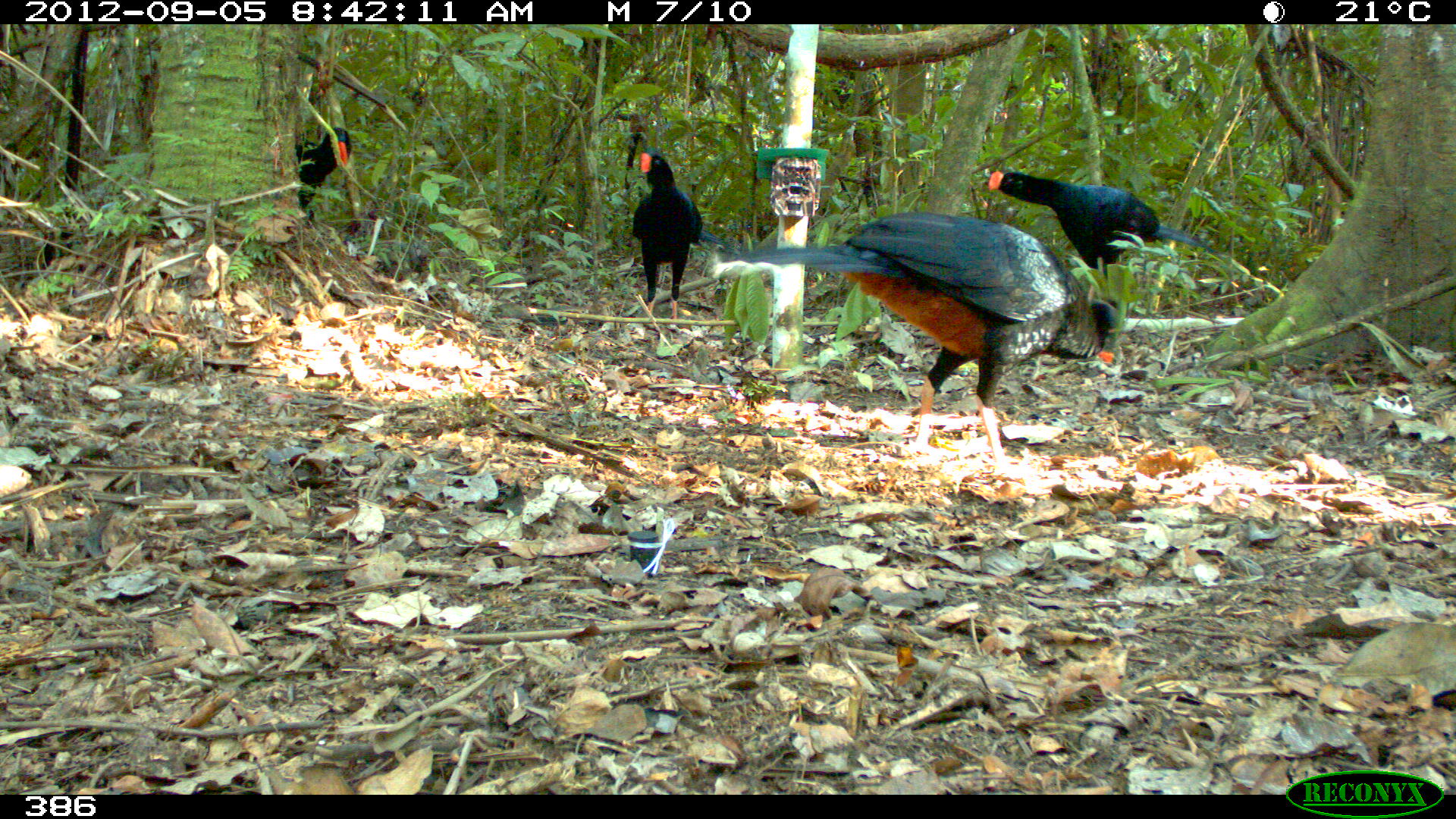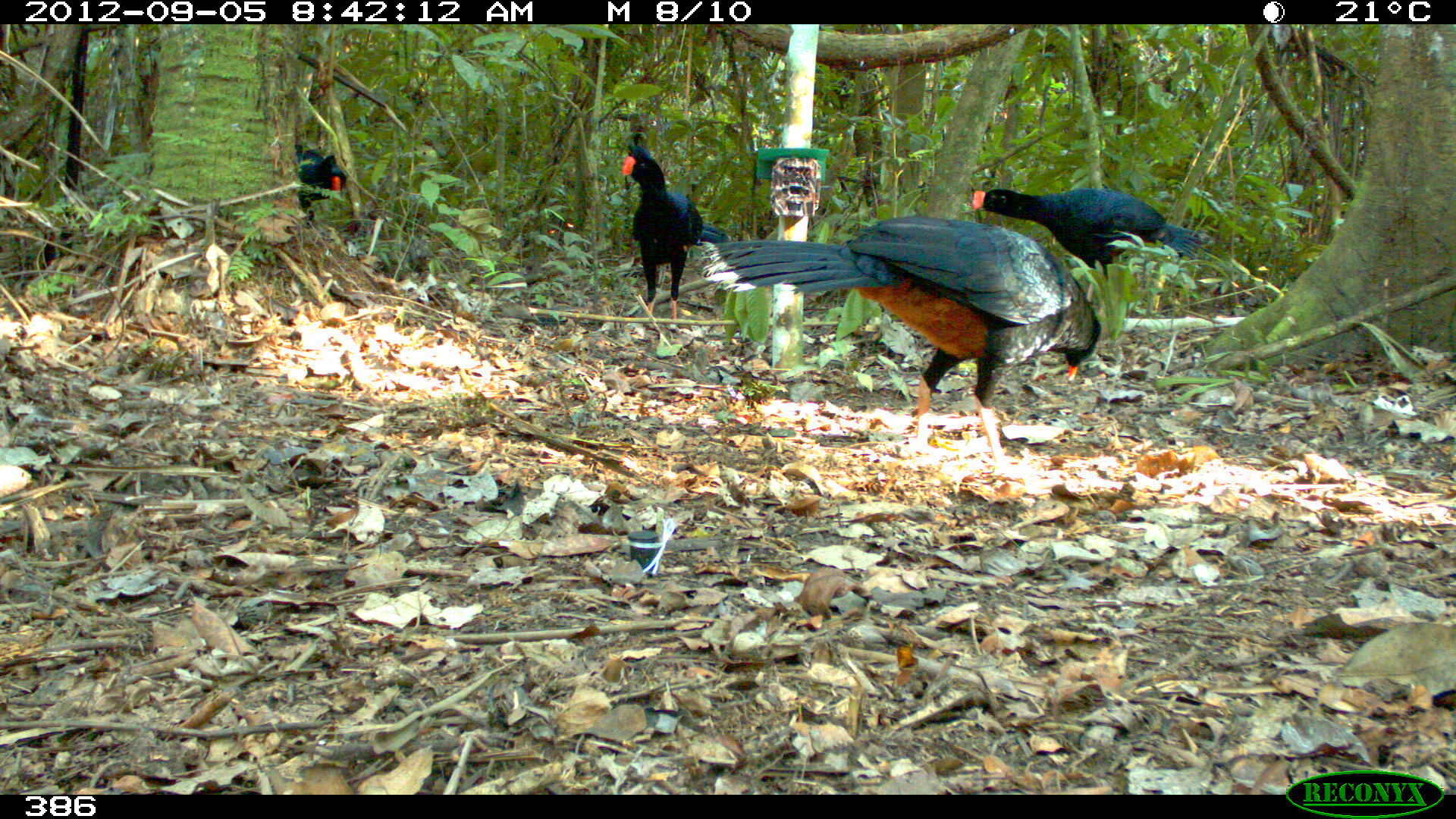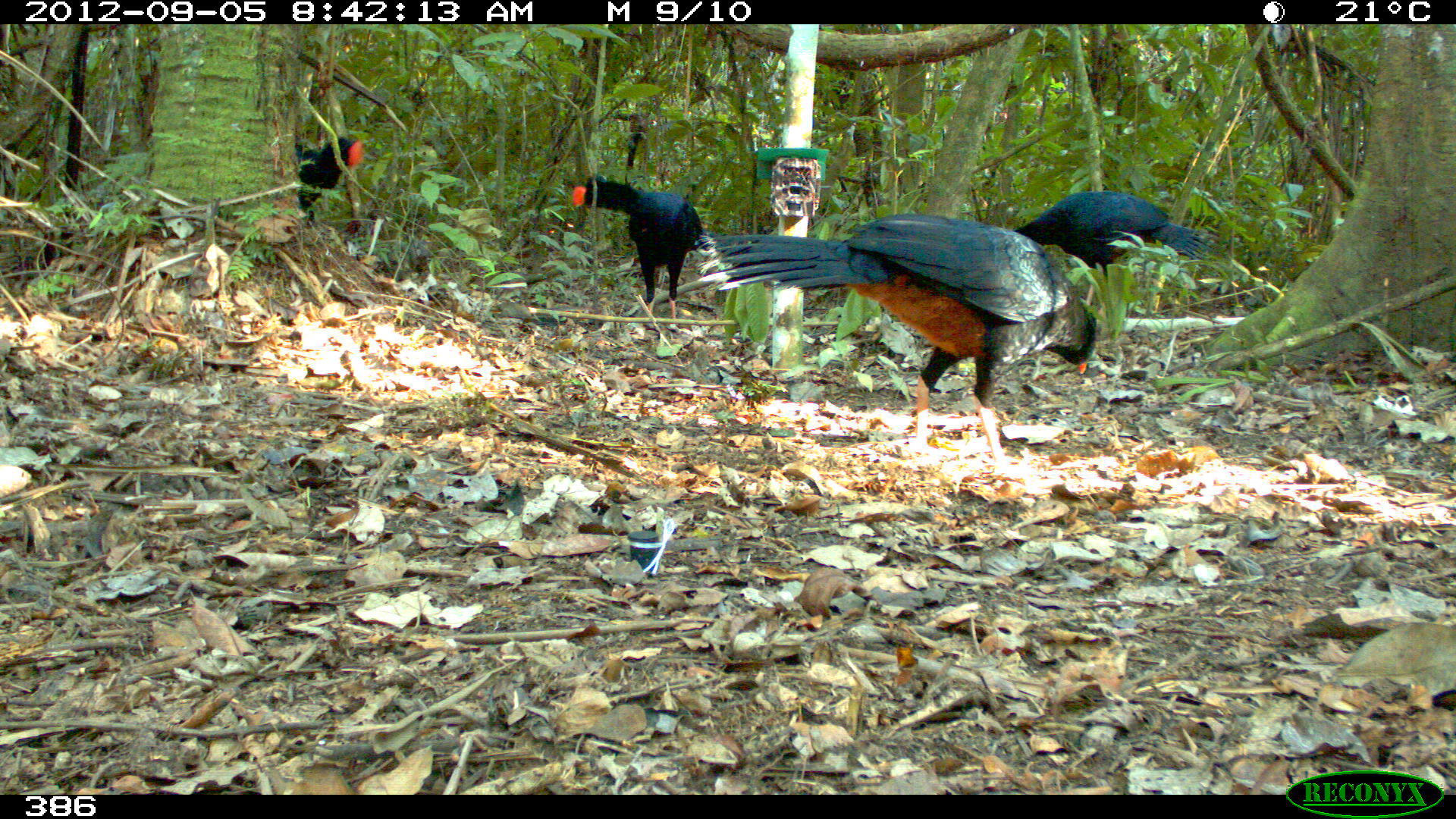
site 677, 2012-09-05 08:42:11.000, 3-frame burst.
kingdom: Animalia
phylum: Chordata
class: Aves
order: Galliformes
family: Cracidae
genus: Mitu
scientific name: Mitu tuberosum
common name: razor-billed curassow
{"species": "Mitu tuberosum (razor-billed curassow)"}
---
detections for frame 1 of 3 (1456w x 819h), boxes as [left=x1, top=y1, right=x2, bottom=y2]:
mitu tuberosum: [left=703, top=214, right=1118, bottom=476]; [left=987, top=171, right=1215, bottom=300]; [left=633, top=145, right=702, bottom=320]; [left=296, top=128, right=351, bottom=210]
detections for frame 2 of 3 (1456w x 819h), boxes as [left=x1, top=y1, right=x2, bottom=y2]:
mitu tuberosum: [left=700, top=217, right=1102, bottom=477]; [left=973, top=189, right=1219, bottom=305]; [left=622, top=144, right=727, bottom=320]; [left=294, top=143, right=345, bottom=225]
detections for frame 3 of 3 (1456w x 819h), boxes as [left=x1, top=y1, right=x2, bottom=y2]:
mitu tuberosum: [left=699, top=203, right=1103, bottom=502]; [left=575, top=170, right=706, bottom=343]; [left=1024, top=181, right=1206, bottom=268]; [left=296, top=134, right=370, bottom=208]